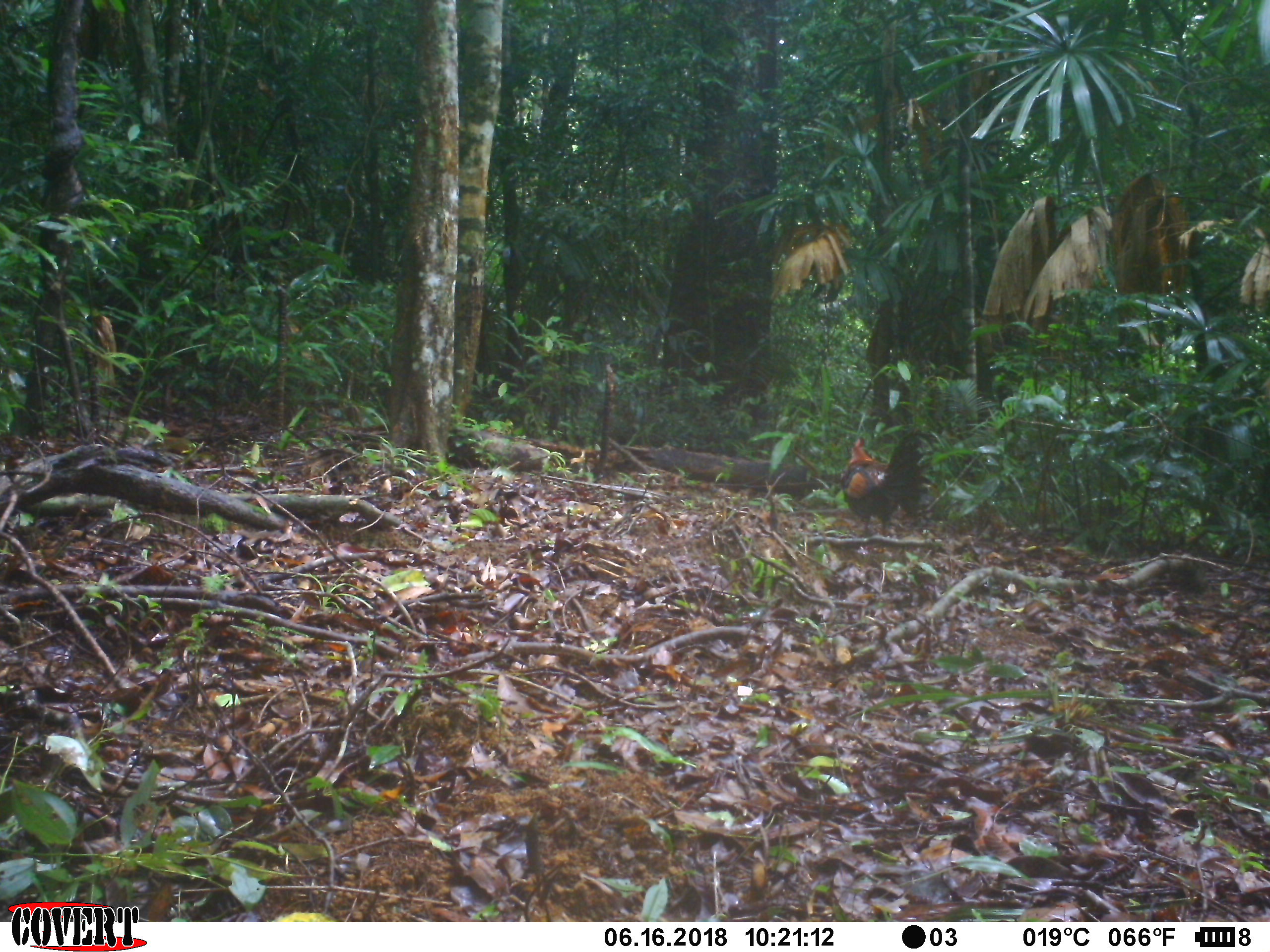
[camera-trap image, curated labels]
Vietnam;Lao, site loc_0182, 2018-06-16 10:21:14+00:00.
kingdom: Animalia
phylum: Chordata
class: Aves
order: Galliformes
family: Phasianidae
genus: Gallus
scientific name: Gallus gallus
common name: red junglefowl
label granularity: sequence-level